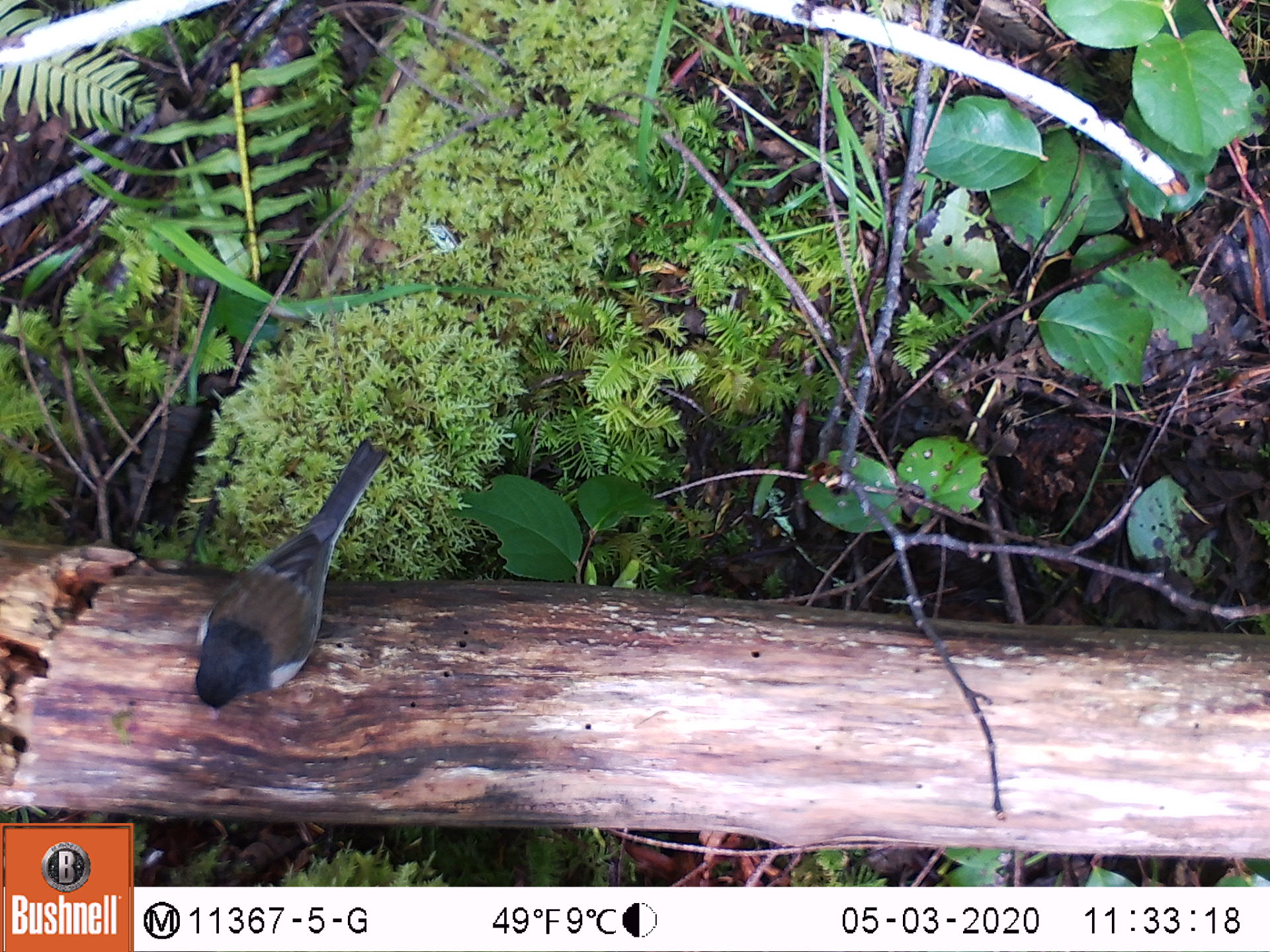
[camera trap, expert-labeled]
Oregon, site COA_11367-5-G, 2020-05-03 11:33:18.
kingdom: Animalia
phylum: Chordata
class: Aves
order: Passeriformes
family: Passerellidae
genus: Junco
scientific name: Junco hyemalis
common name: dark-eyed junco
Dark-eyed junco (Junco hyemalis).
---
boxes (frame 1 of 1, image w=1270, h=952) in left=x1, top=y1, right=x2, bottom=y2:
dark-eyed junco: left=182, top=436, right=389, bottom=718